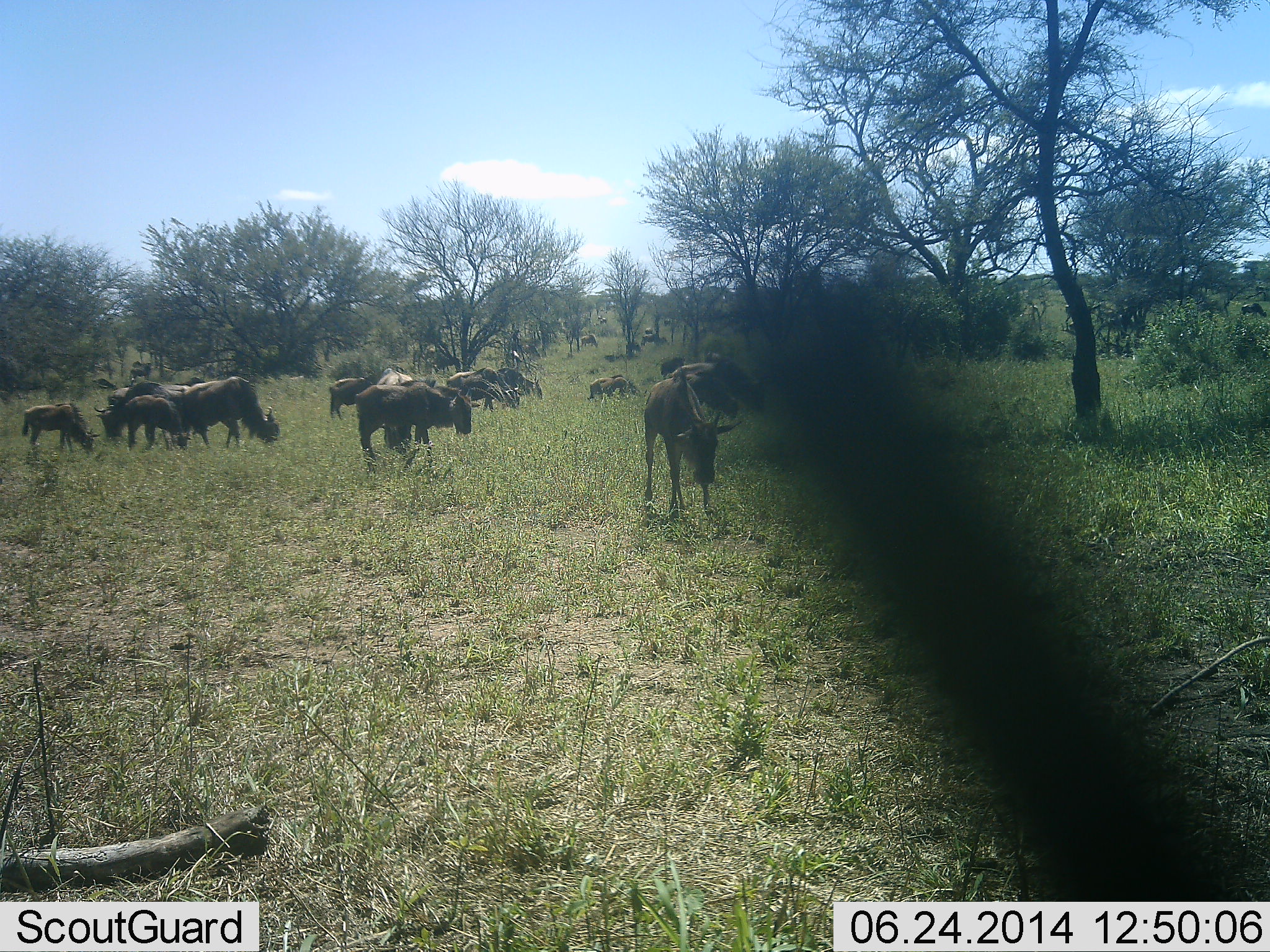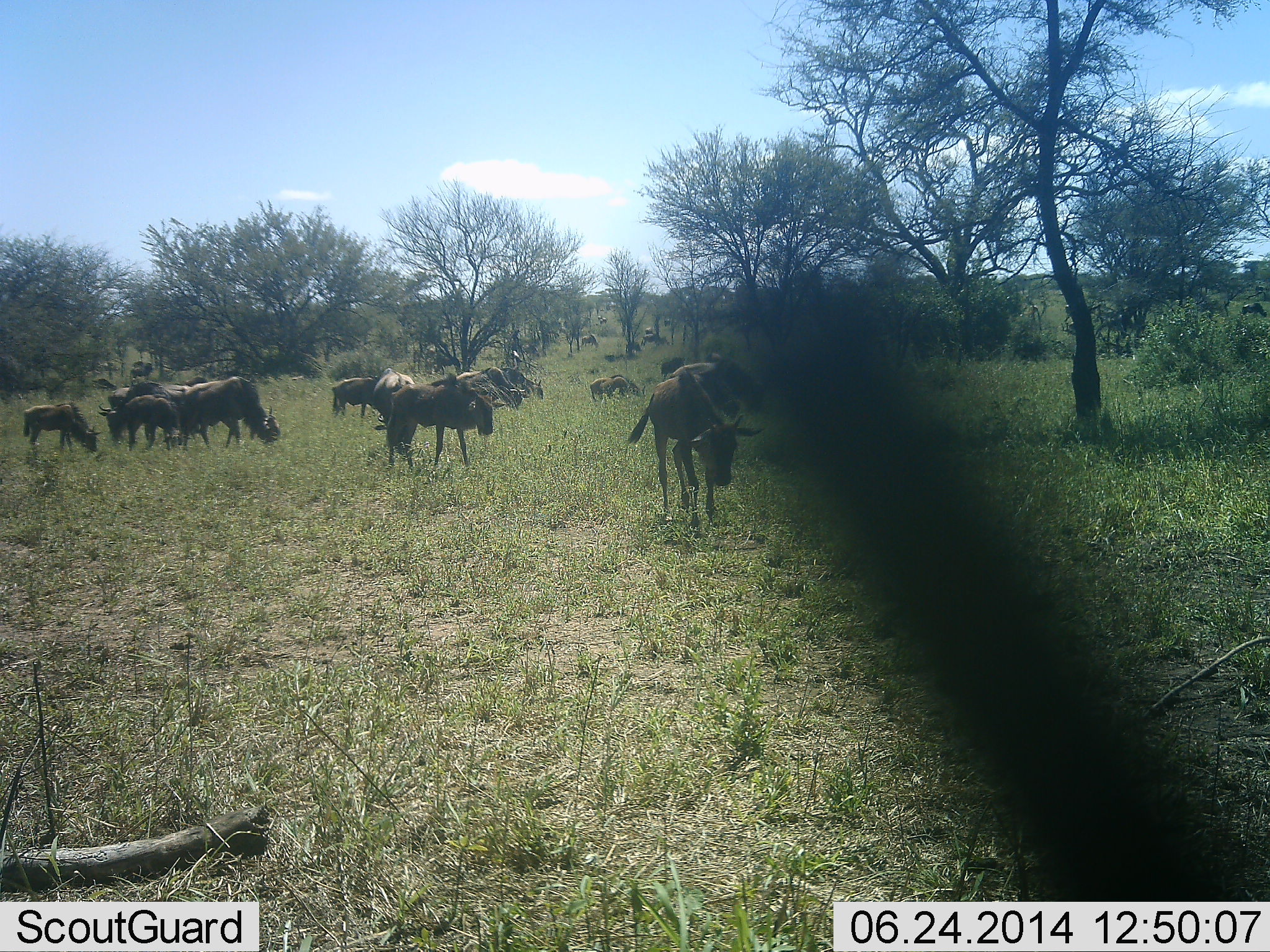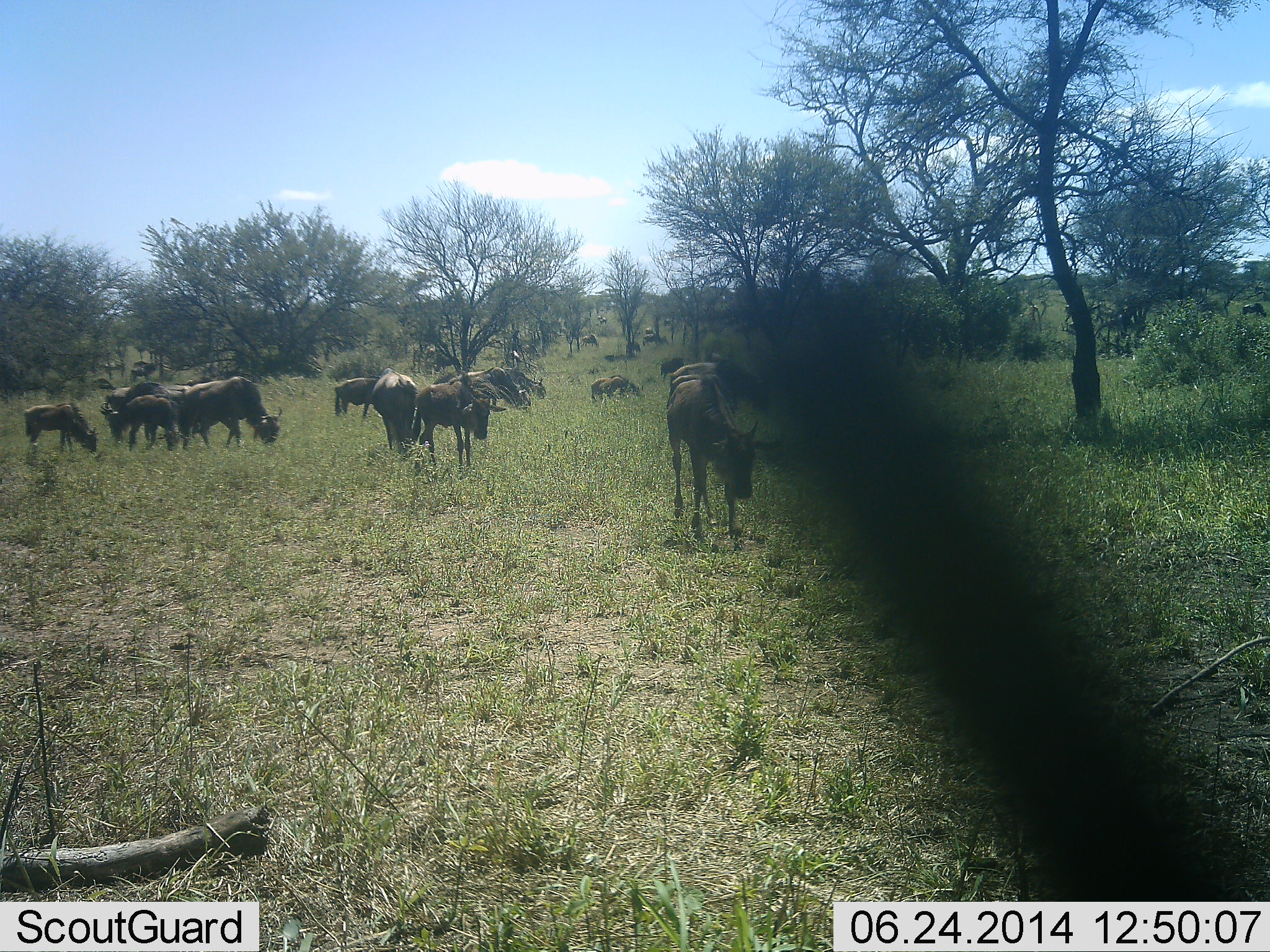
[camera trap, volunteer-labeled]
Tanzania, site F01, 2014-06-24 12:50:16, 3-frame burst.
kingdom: Animalia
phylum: Chordata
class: Mammalia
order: Artiodactyla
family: Bovidae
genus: Connochaetes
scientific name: Connochaetes taurinus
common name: blue wildebeest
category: wildebeest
Wildebeest (blue wildebeest) (Connochaetes taurinus), count 11-50. Behavior (volunteer vote fractions): standing 40%, resting 0%, moving 50%, interacting 10%. Young present (vote fraction): 20%. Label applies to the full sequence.